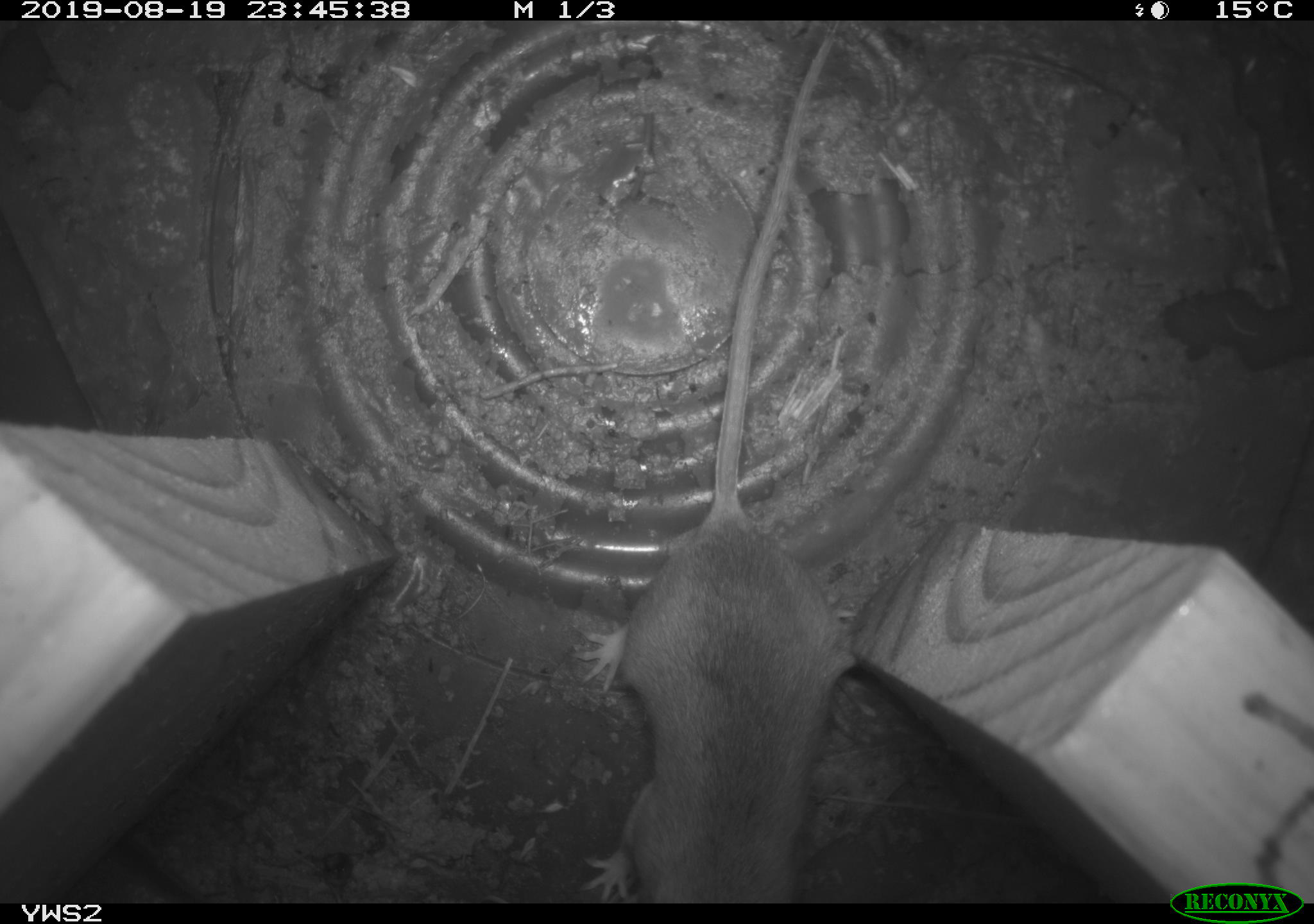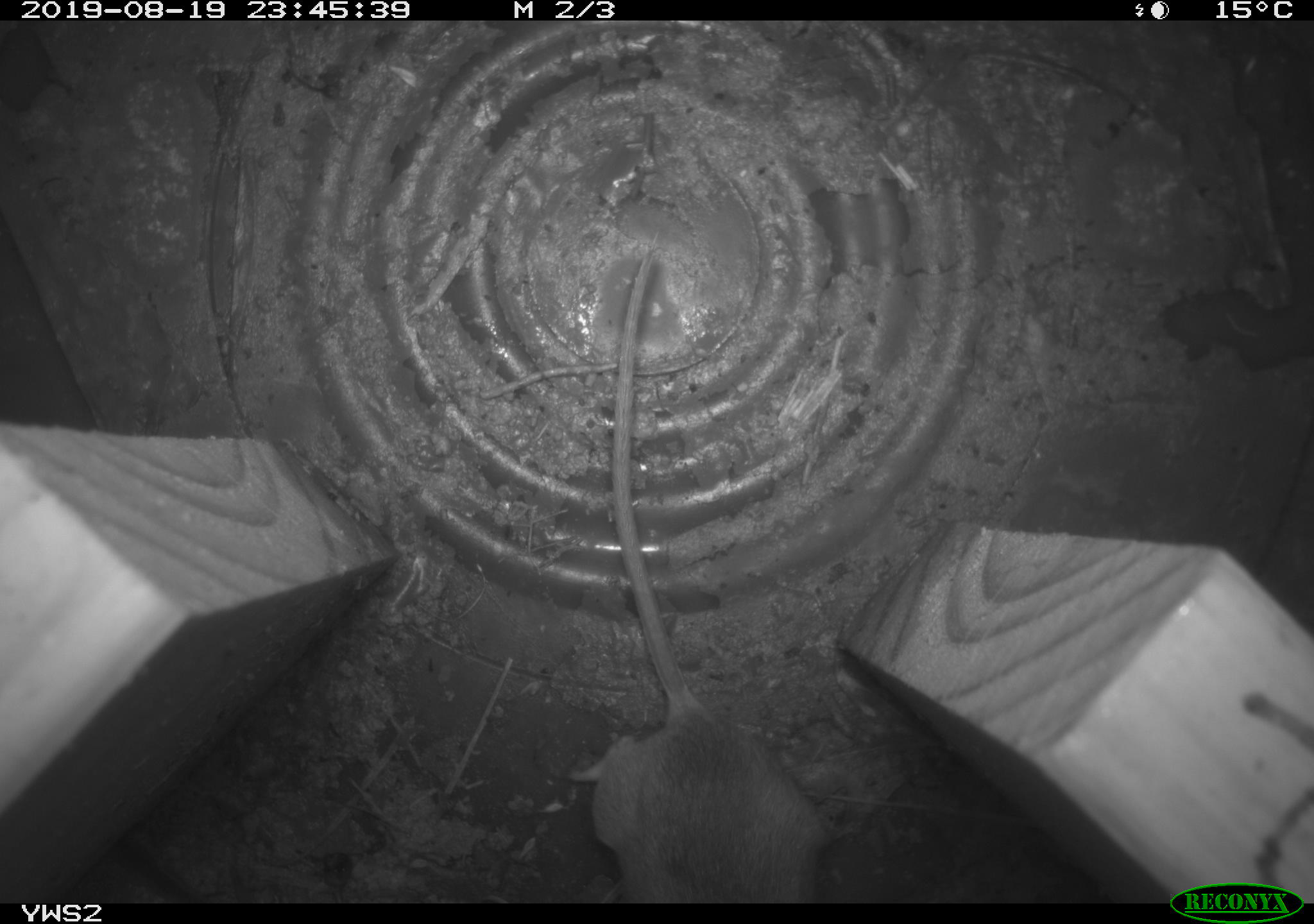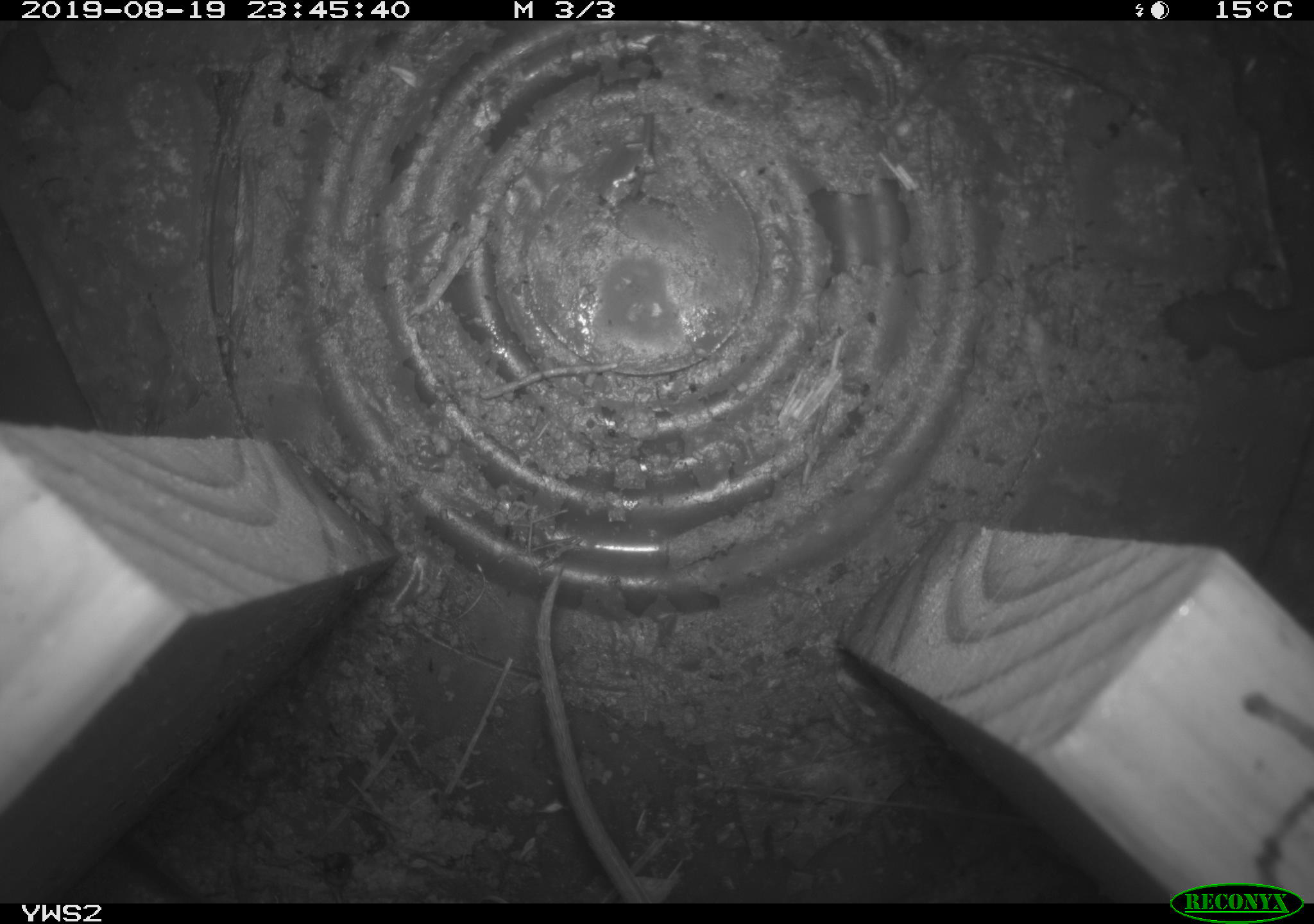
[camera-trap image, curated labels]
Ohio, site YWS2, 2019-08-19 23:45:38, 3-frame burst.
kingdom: Animalia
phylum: Chordata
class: Mammalia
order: Rodentia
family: Cricetidae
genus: Peromyscus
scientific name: Peromyscus leucopus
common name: white-footed mouse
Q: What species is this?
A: White-footed mouse (Peromyscus leucopus).